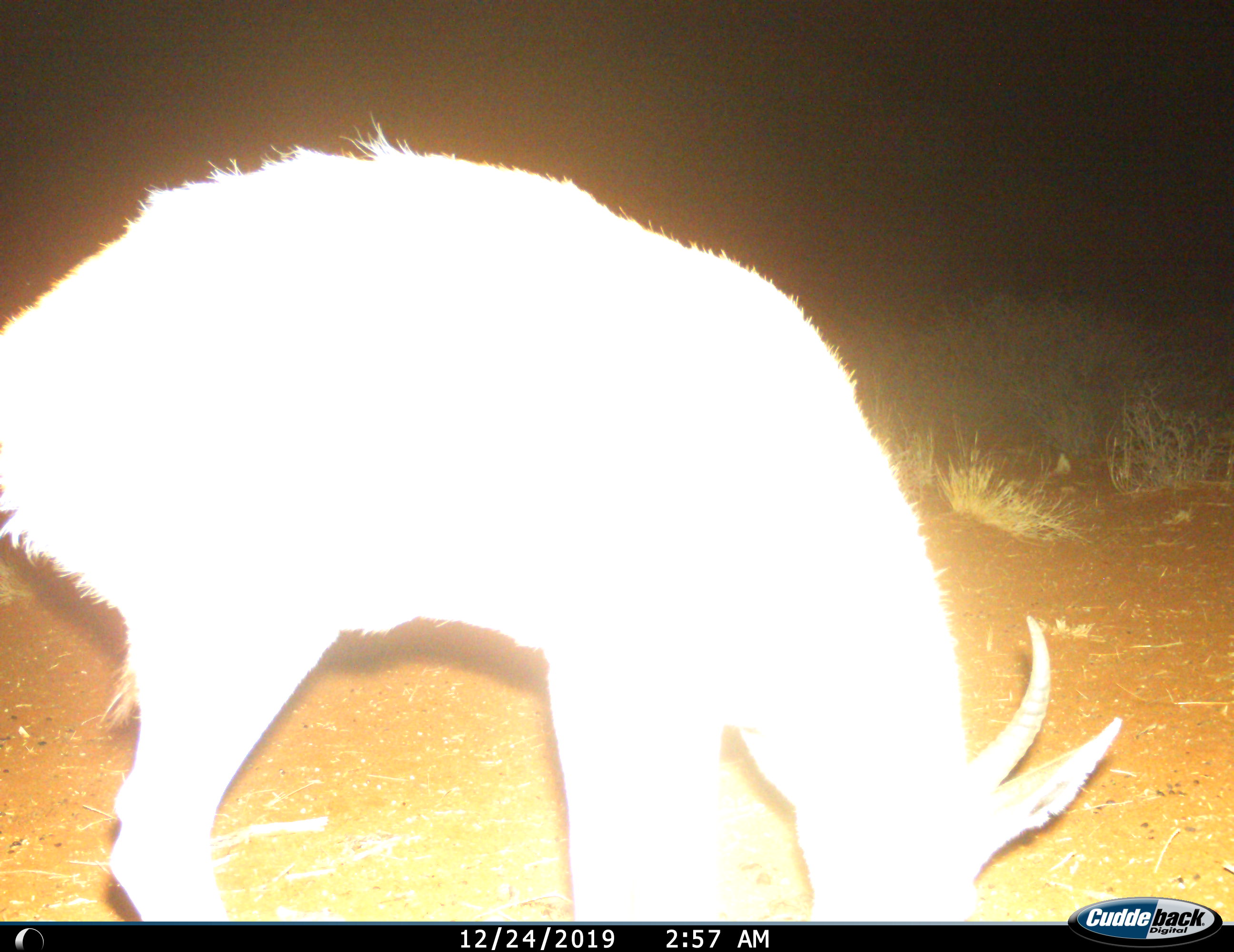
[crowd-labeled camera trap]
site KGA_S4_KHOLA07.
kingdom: Animalia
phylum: Chordata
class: Mammalia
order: Artiodactyla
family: Bovidae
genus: Antidorcas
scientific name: Antidorcas marsupialis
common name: springbok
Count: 1.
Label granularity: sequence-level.